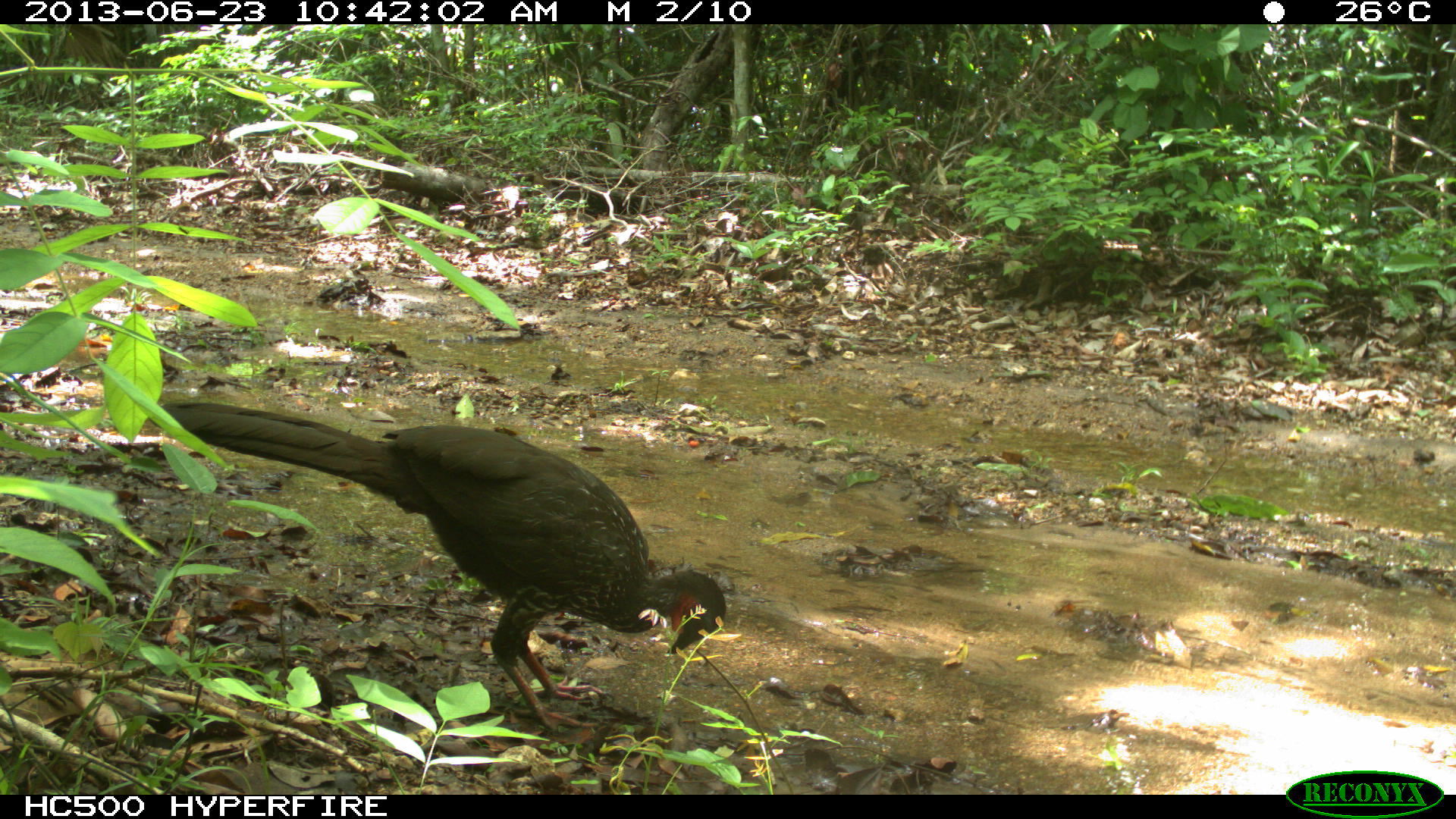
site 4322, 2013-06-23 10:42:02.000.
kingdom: Animalia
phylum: Chordata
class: Aves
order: Galliformes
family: Cracidae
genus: Penelope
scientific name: Penelope purpurascens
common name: crested guan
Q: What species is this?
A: Penelope purpurascens (crested guan).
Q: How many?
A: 1.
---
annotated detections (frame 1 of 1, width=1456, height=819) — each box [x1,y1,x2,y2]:
penelope purpurascens: [152,397,726,734]